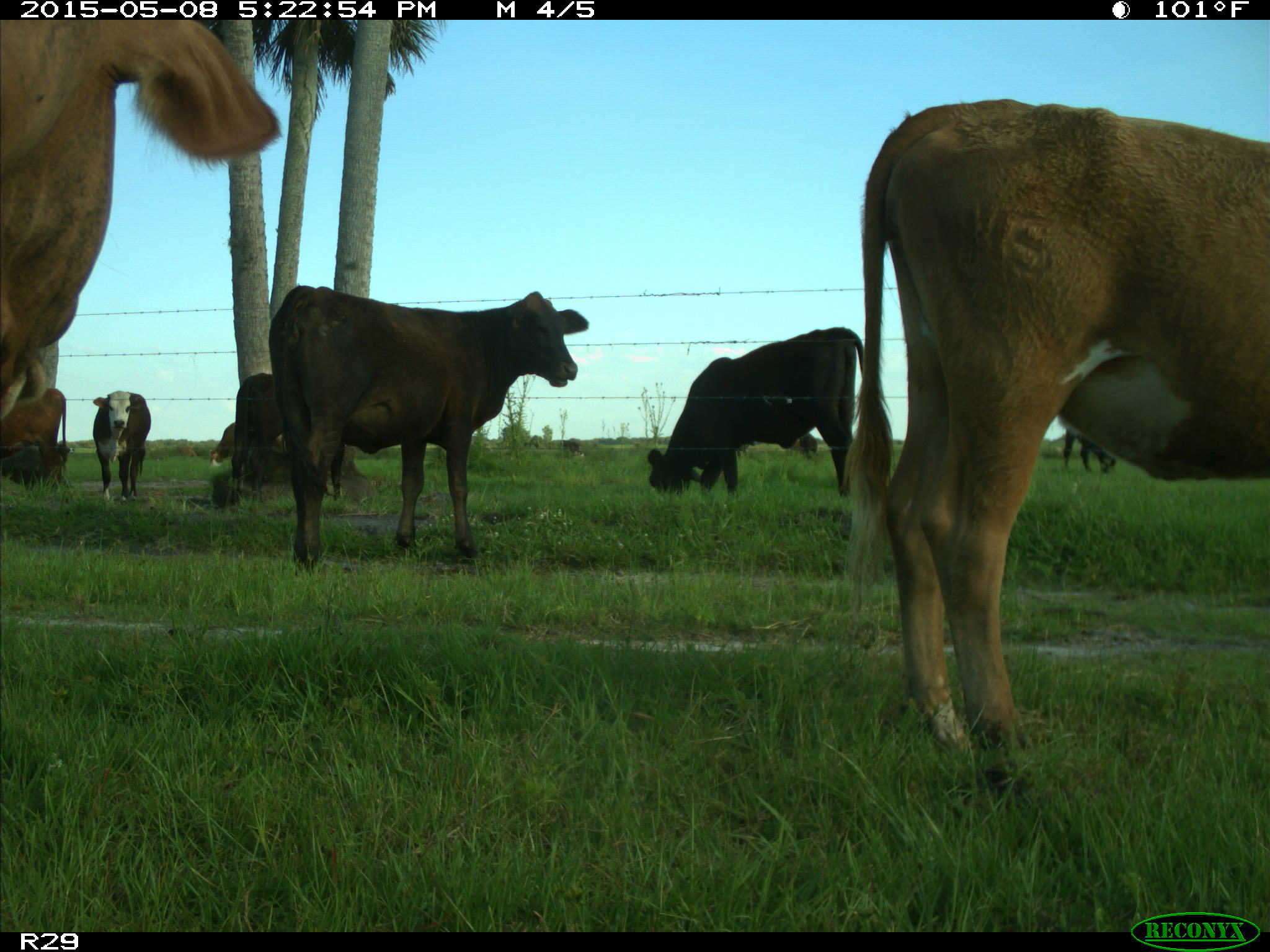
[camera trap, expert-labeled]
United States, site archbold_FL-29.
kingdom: Animalia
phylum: Chordata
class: Mammalia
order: Artiodactyla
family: Bovidae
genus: Bos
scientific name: Bos taurus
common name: domestic cow